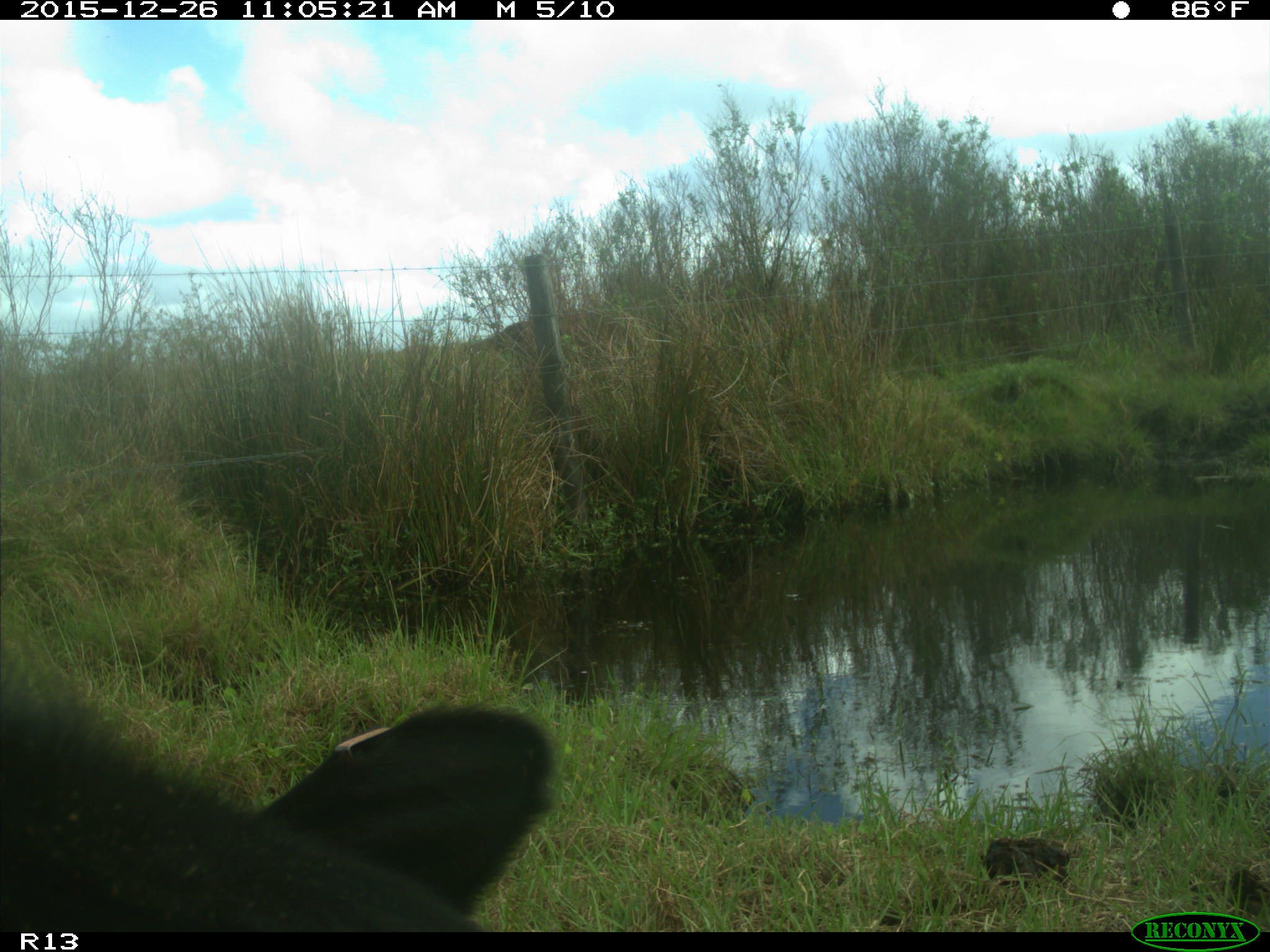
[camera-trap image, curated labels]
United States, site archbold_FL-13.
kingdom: Animalia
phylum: Chordata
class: Mammalia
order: Artiodactyla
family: Bovidae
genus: Bos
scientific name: Bos taurus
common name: domestic cow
Bos taurus (domestic cow).